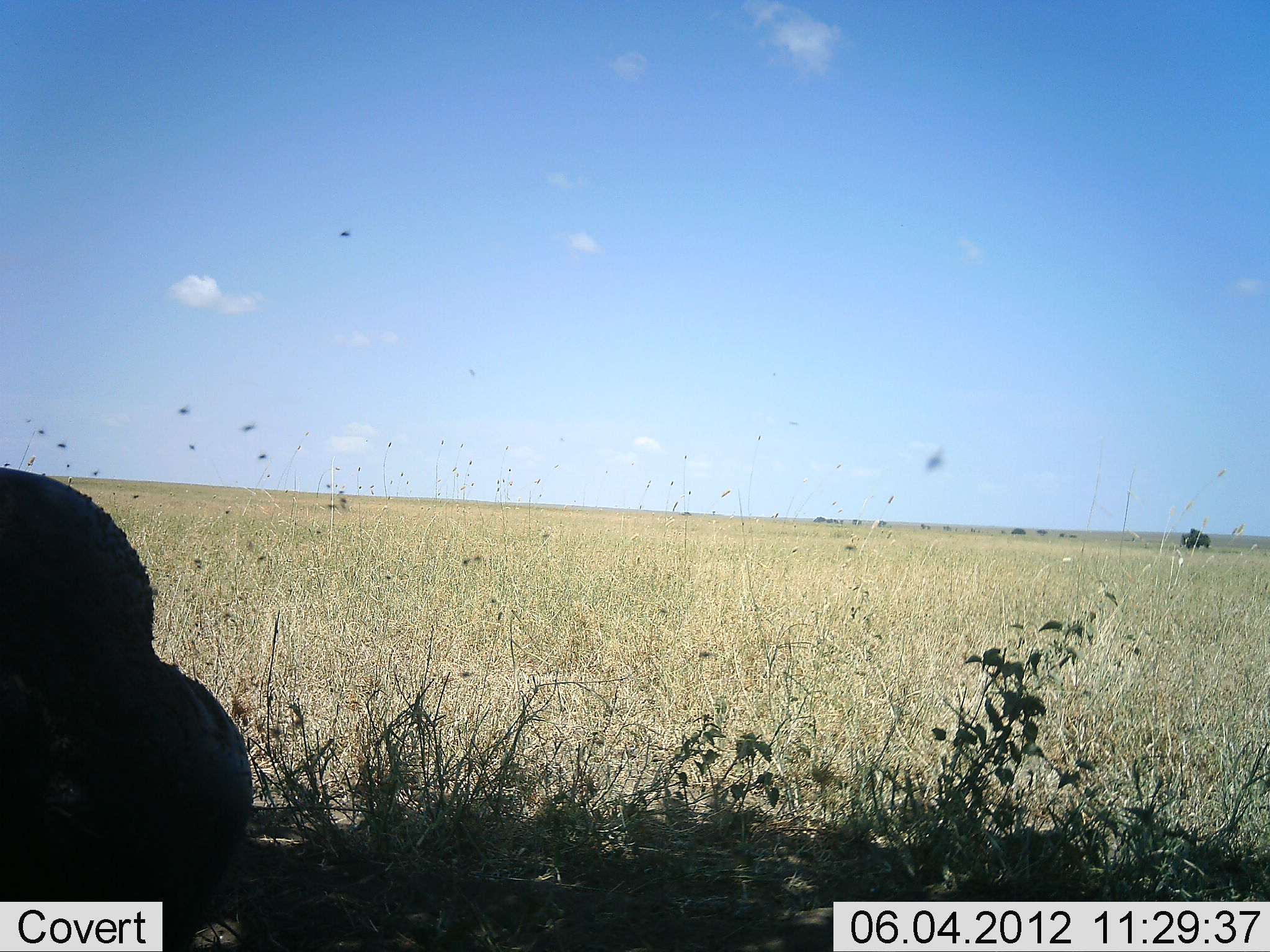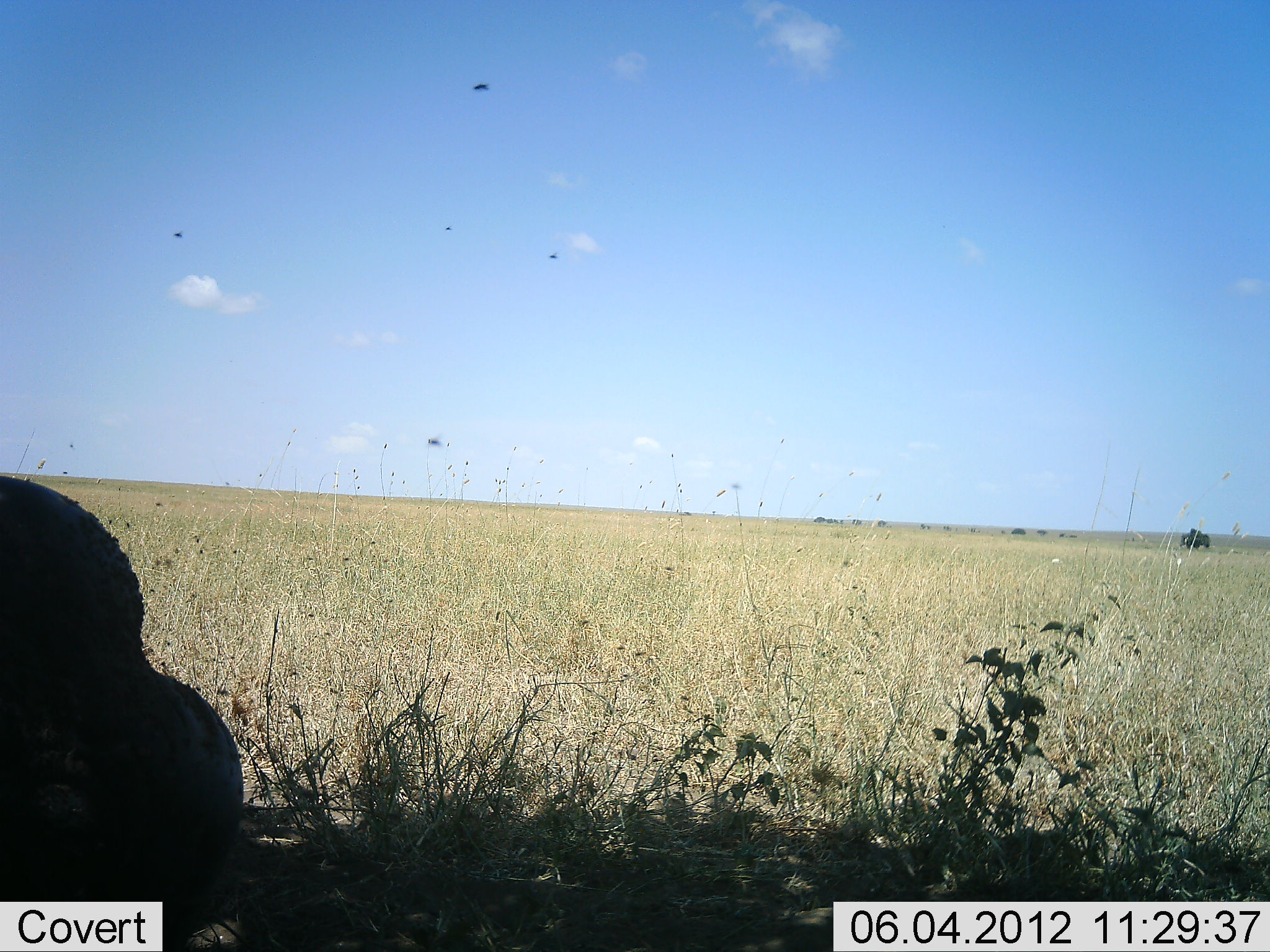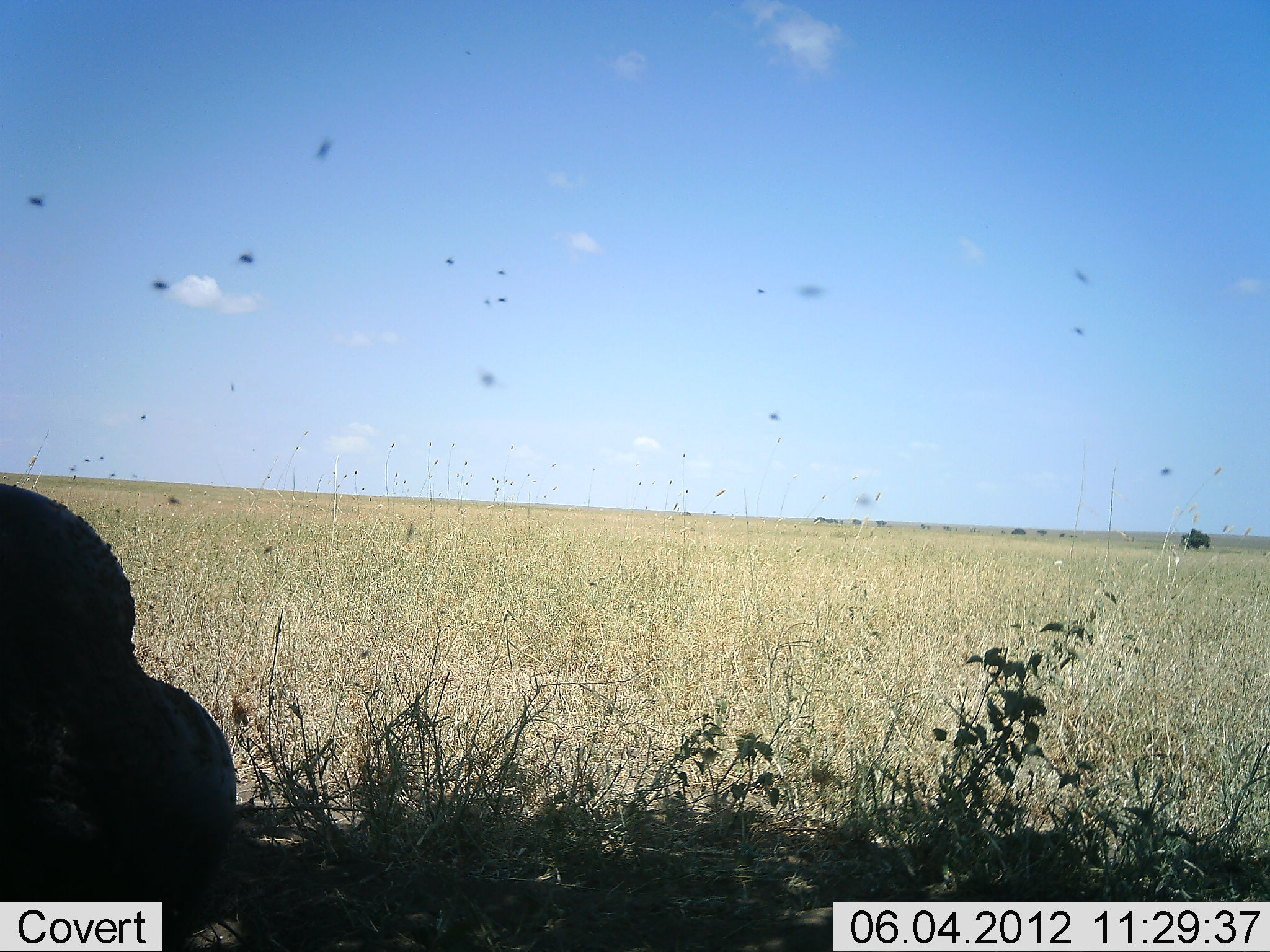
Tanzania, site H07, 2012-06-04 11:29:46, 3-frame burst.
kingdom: Animalia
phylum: Chordata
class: Mammalia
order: Artiodactyla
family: Bovidae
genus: Syncerus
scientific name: Syncerus caffer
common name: cape buffalo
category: buffalo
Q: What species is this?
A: Buffalo (cape buffalo) (Syncerus caffer).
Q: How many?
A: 1.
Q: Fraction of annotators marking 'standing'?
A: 0%.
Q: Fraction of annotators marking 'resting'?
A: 82%.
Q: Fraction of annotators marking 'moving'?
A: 0%.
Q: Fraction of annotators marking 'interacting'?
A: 0%.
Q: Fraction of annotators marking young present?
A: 0%.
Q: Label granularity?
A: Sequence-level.